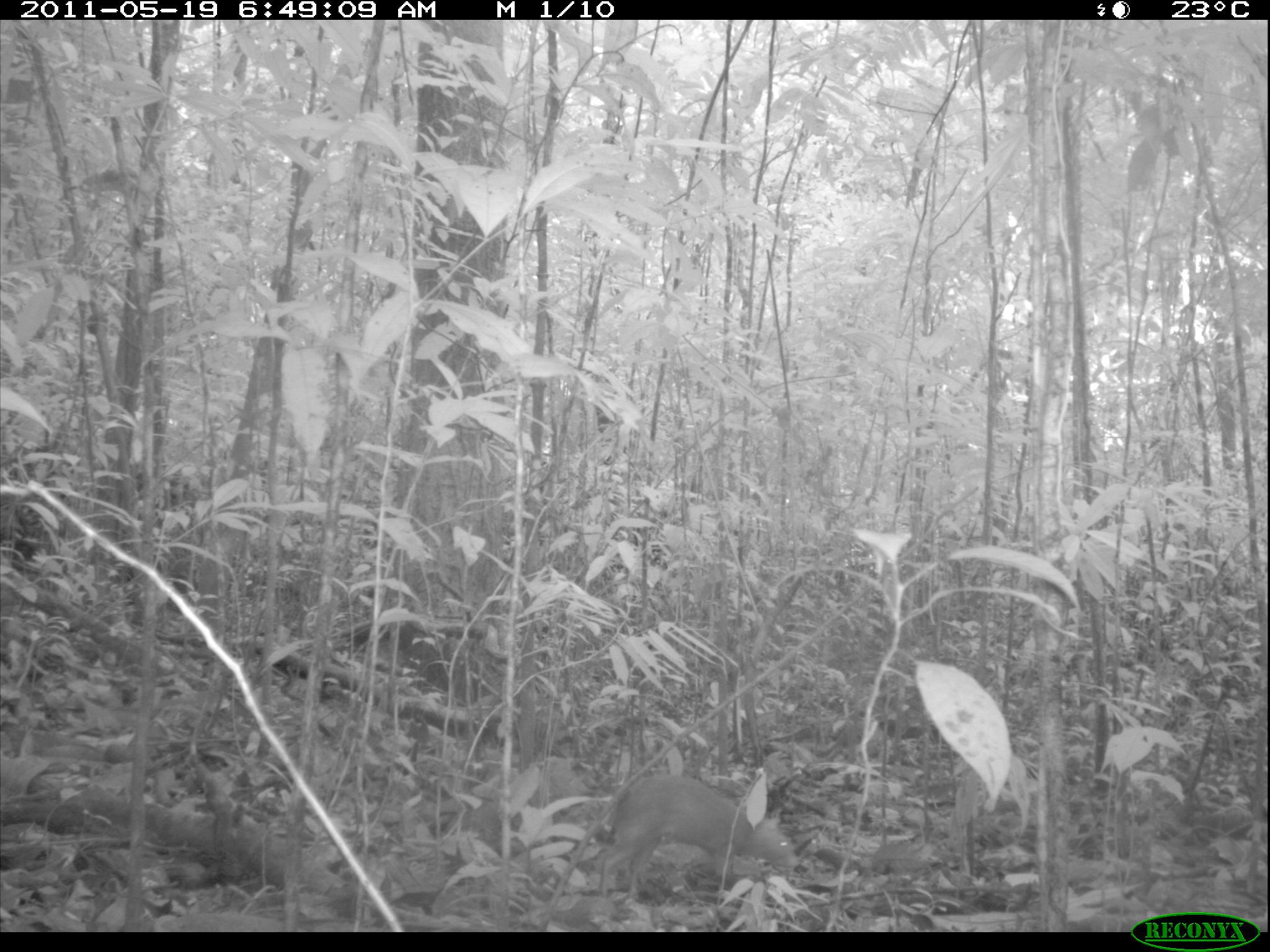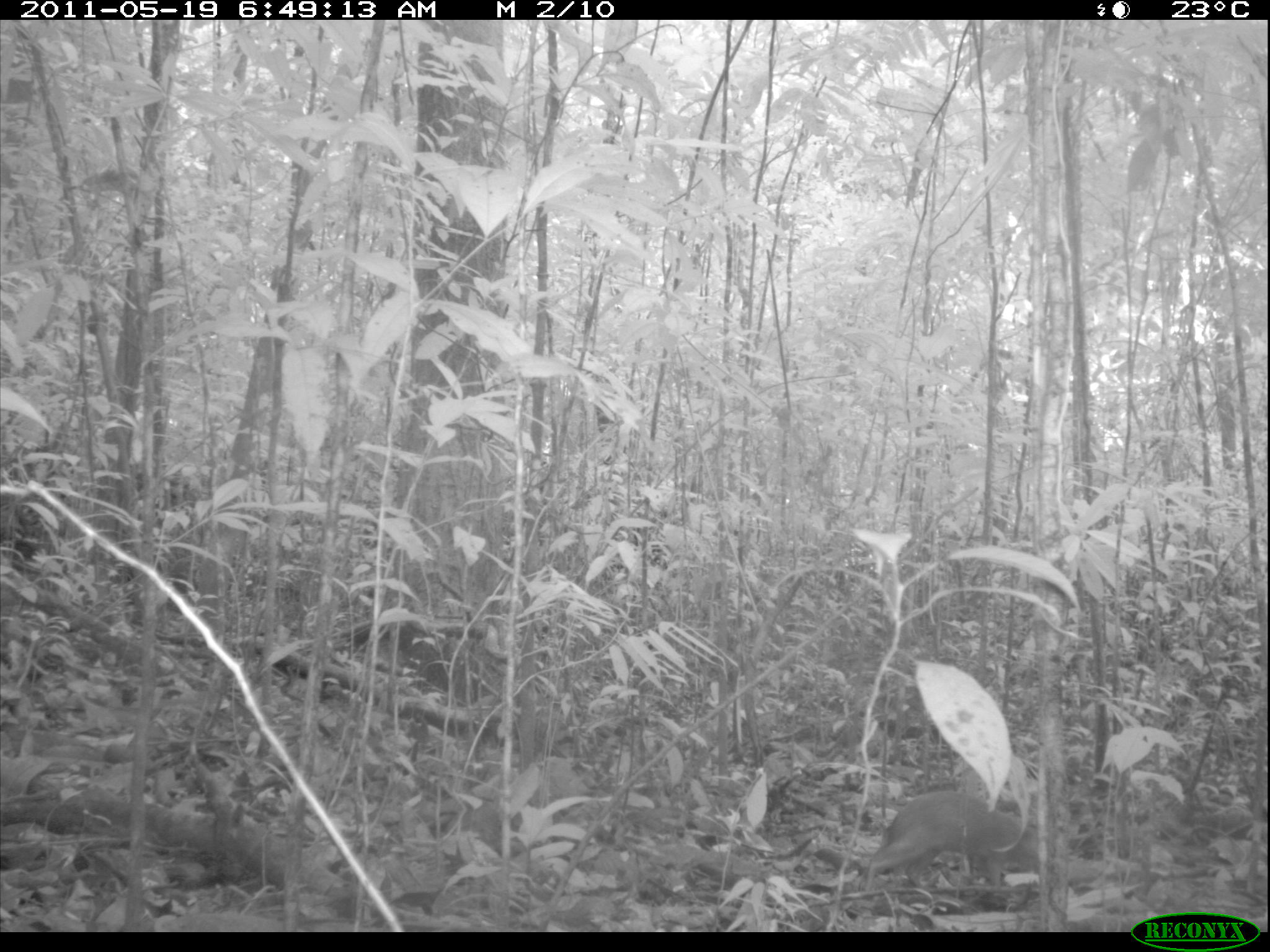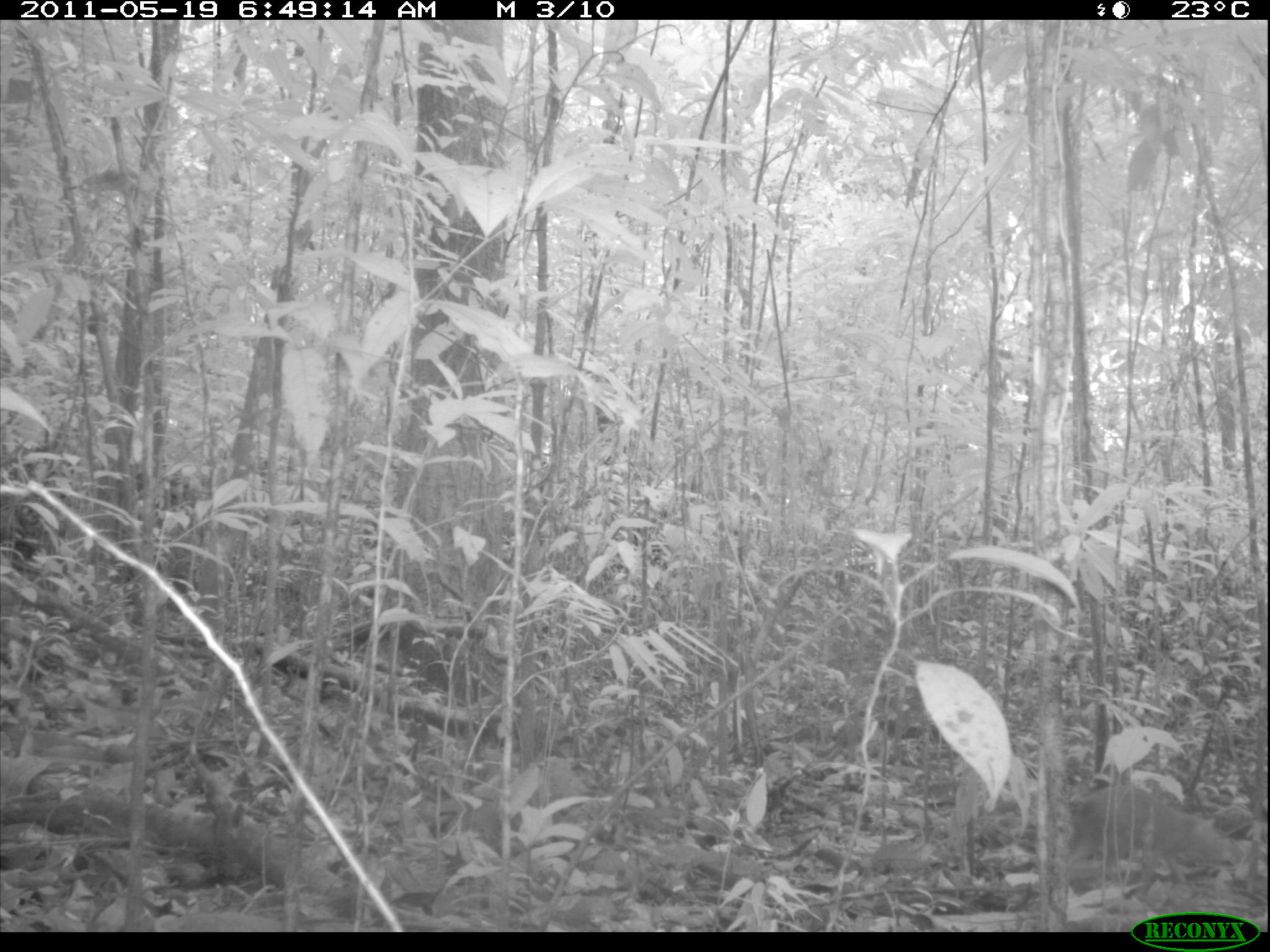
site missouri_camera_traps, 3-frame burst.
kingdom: Animalia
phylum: Chordata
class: Mammalia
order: Rodentia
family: Dasyproctidae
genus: Dasyprocta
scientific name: Dasyprocta coibae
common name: coiban agouti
Coiban agouti (Dasyprocta coibae).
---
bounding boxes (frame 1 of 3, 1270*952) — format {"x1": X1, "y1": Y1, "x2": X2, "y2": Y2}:
coiban agouti: {"x1": 584, "y1": 762, "x2": 807, "y2": 910}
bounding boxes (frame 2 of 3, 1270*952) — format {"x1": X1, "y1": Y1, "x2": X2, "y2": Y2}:
coiban agouti: {"x1": 856, "y1": 770, "x2": 1064, "y2": 917}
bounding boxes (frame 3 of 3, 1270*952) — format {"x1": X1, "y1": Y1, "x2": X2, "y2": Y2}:
coiban agouti: {"x1": 1044, "y1": 744, "x2": 1251, "y2": 908}